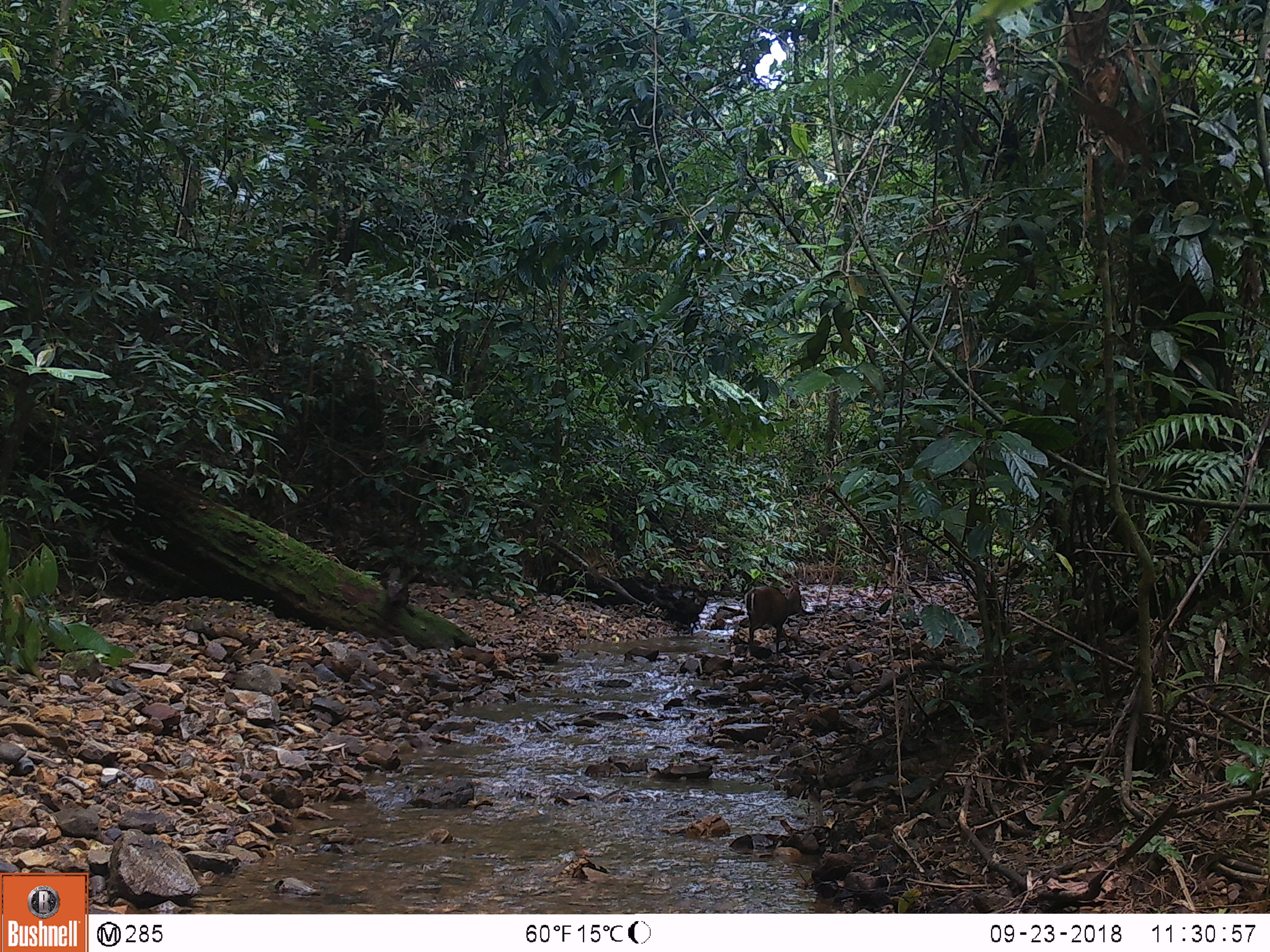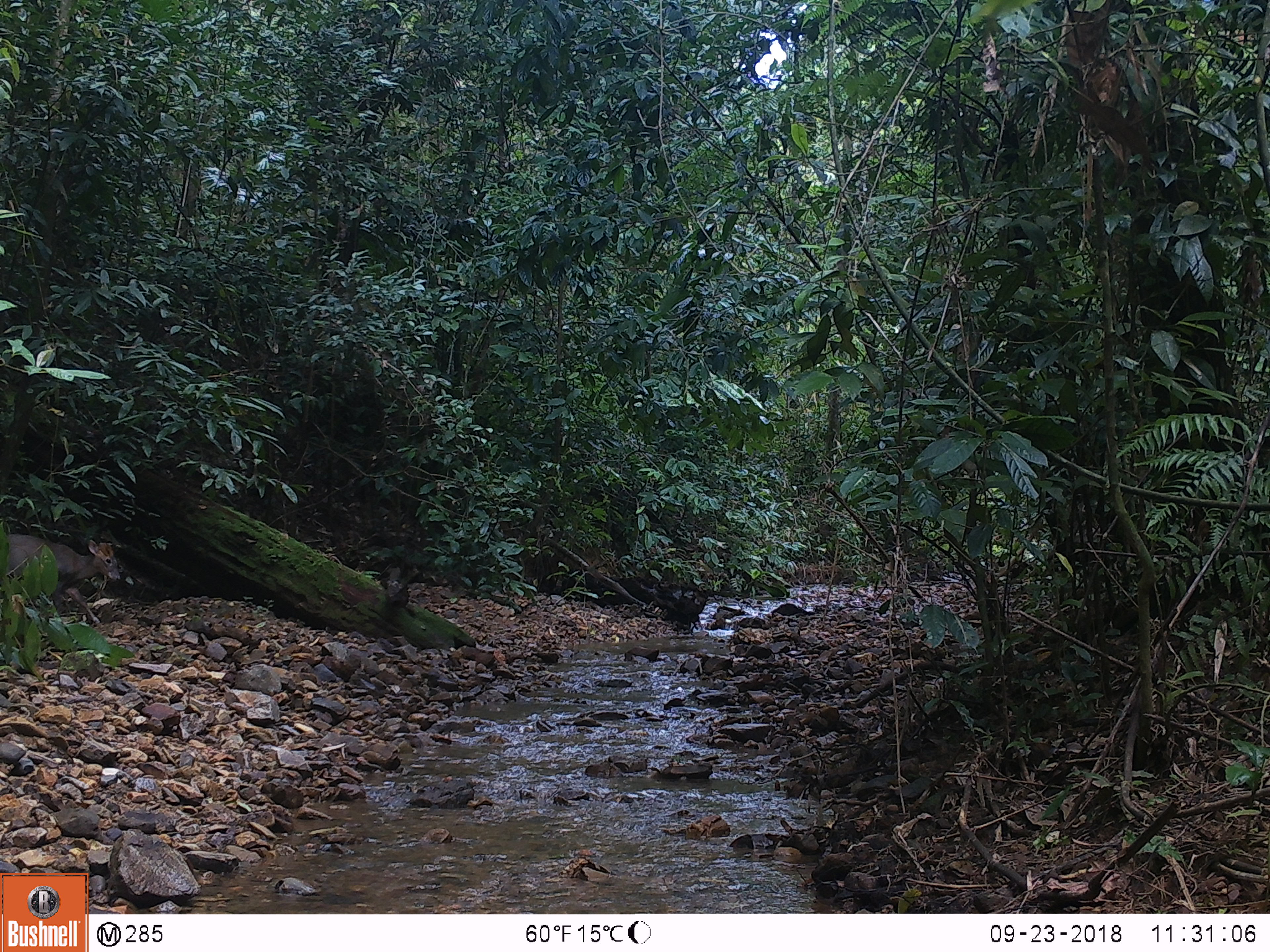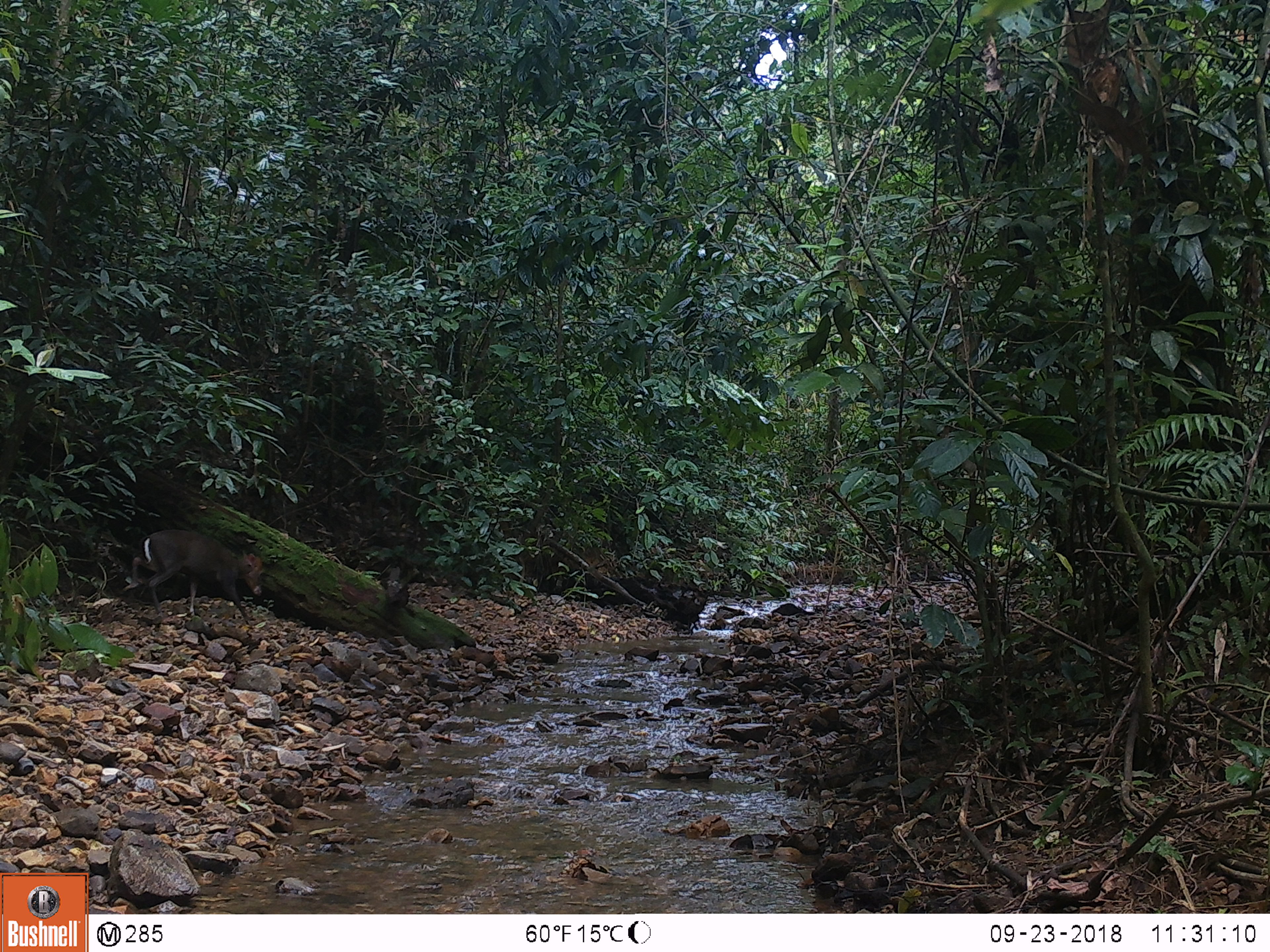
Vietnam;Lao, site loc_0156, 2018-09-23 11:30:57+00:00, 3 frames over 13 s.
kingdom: Animalia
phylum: Chordata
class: Mammalia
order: Artiodactyla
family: Cervidae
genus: Muntiacus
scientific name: Muntiacus rooseveltorum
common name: roosevelt's muntjac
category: roosevelts muntjac group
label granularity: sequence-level